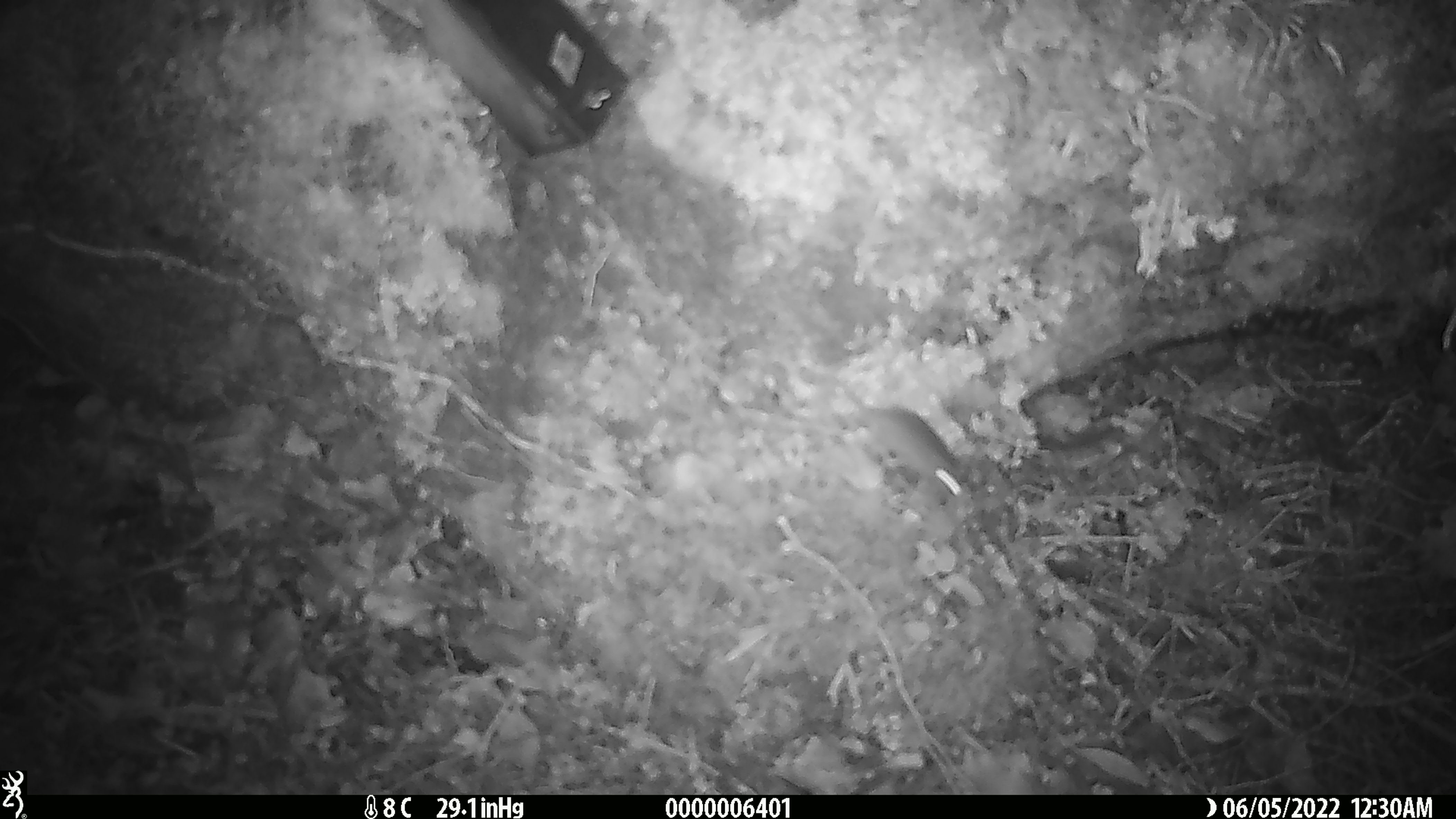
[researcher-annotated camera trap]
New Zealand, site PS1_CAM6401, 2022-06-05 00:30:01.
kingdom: Animalia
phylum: Chordata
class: Mammalia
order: Rodentia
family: Muridae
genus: Mus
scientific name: Mus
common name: mouse